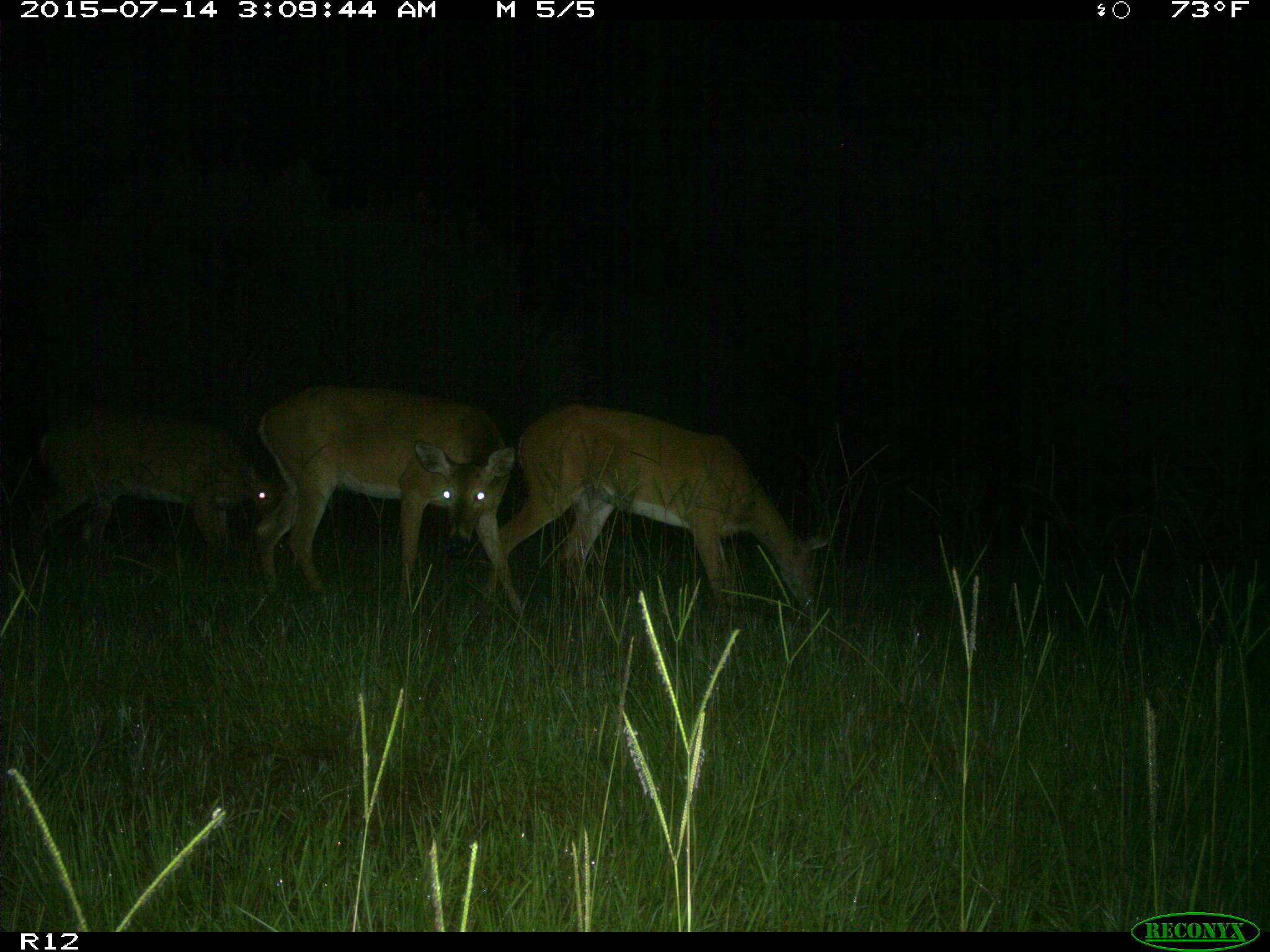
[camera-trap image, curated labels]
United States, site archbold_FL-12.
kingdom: Animalia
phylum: Chordata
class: Mammalia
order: Artiodactyla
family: Cervidae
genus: Odocoileus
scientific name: Odocoileus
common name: deer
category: unidentified deer